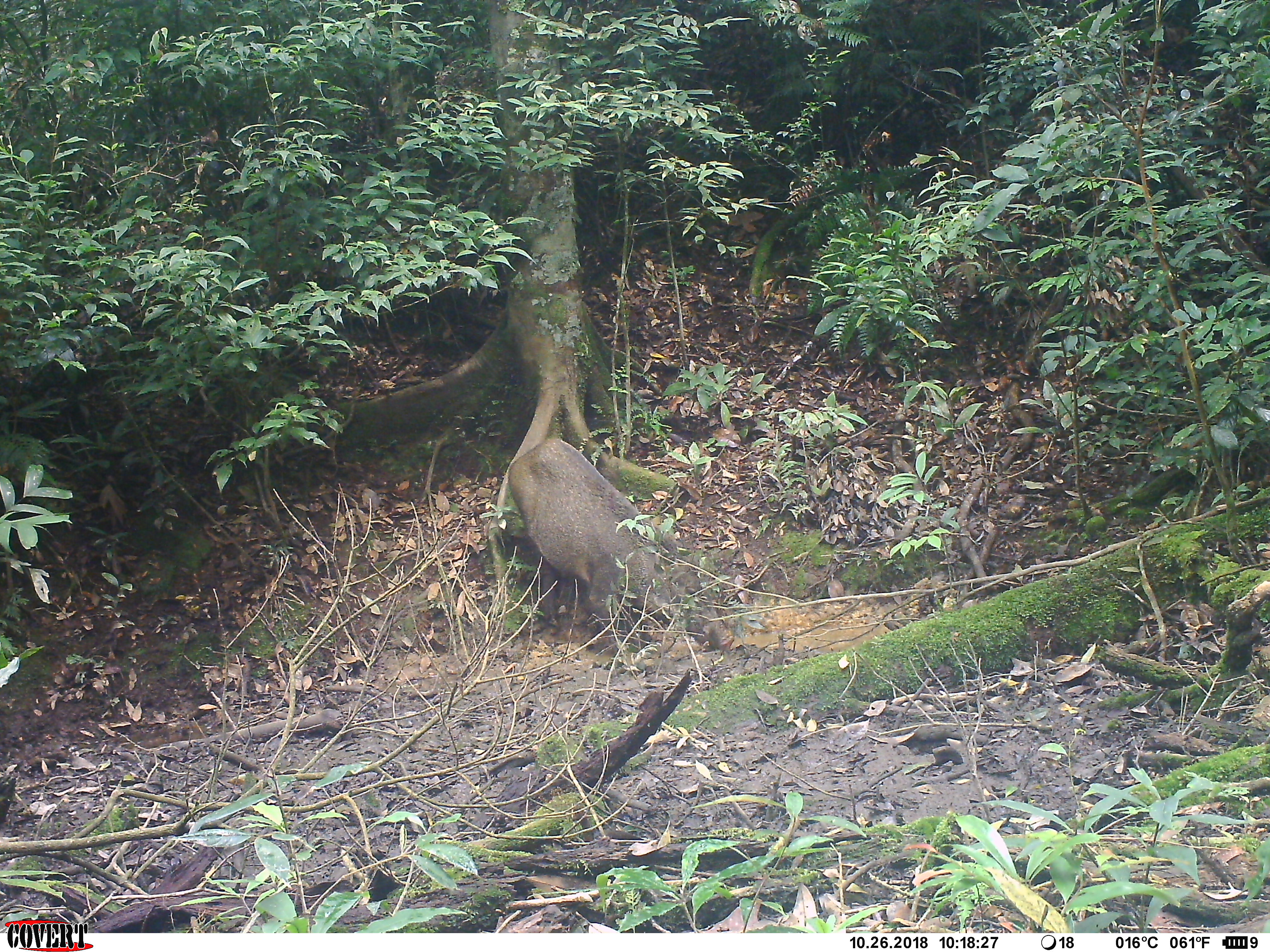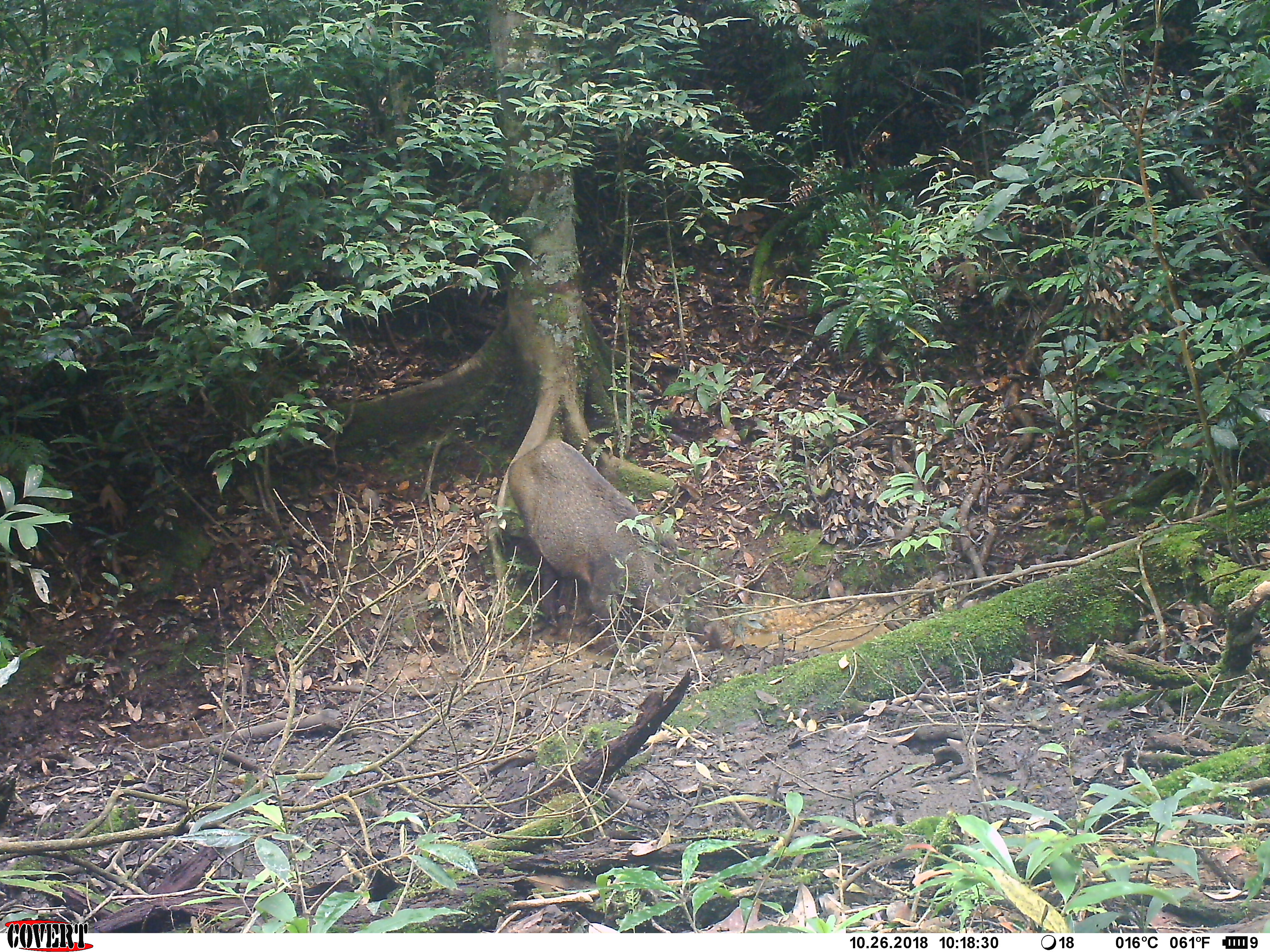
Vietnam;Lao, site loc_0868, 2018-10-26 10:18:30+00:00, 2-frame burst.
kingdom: Animalia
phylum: Chordata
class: Mammalia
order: Artiodactyla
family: Suidae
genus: Sus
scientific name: Sus scrofa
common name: eurasian wild pig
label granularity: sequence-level